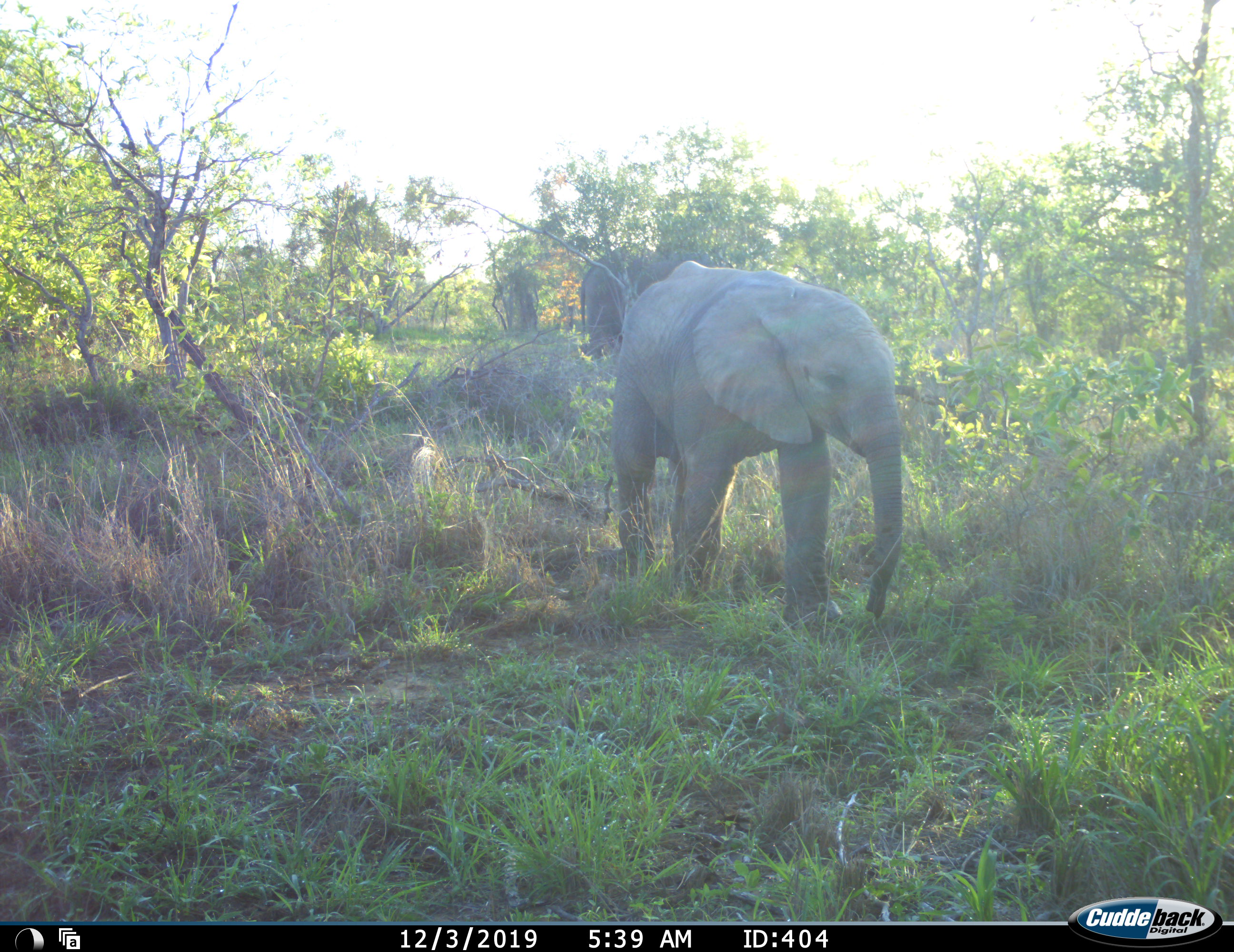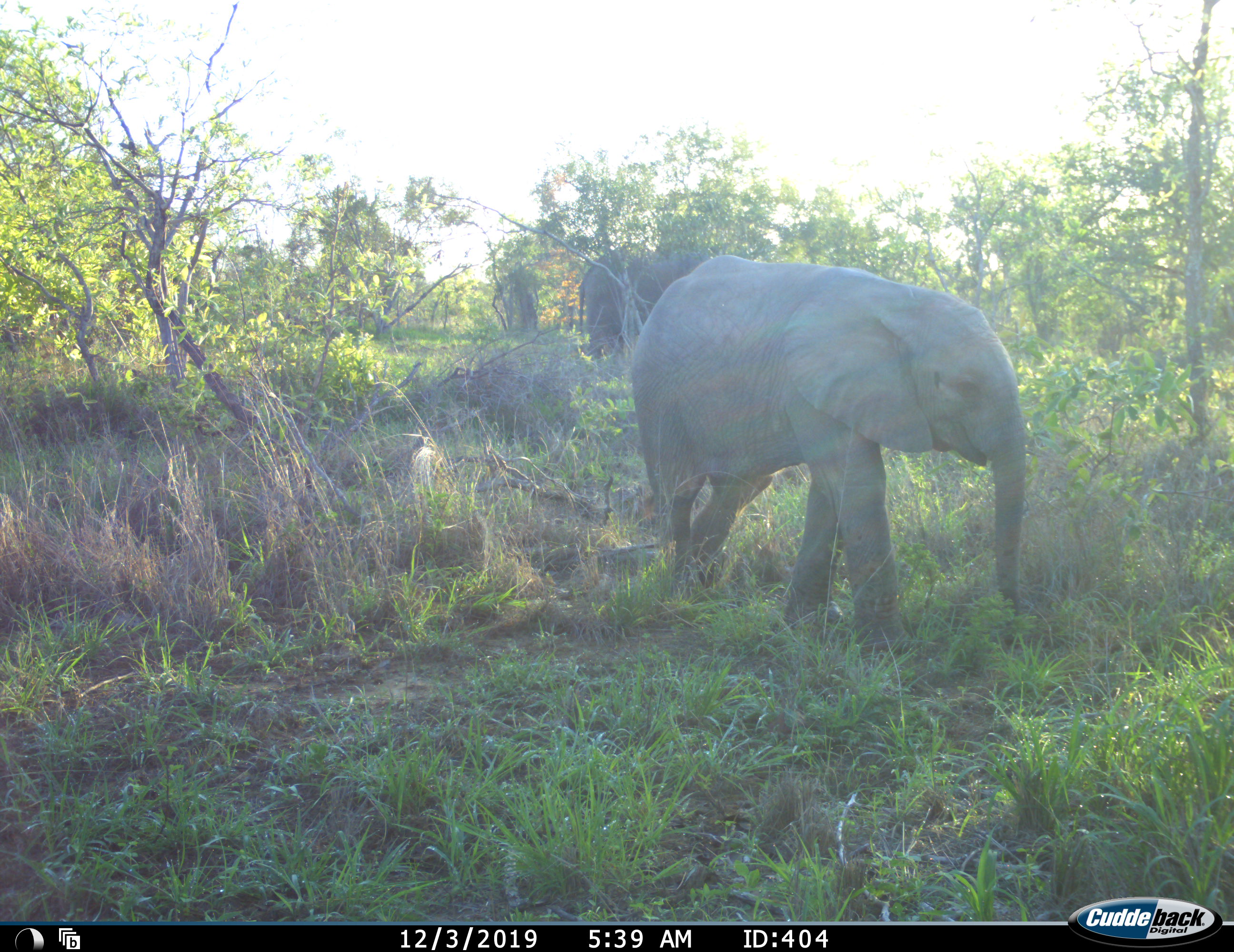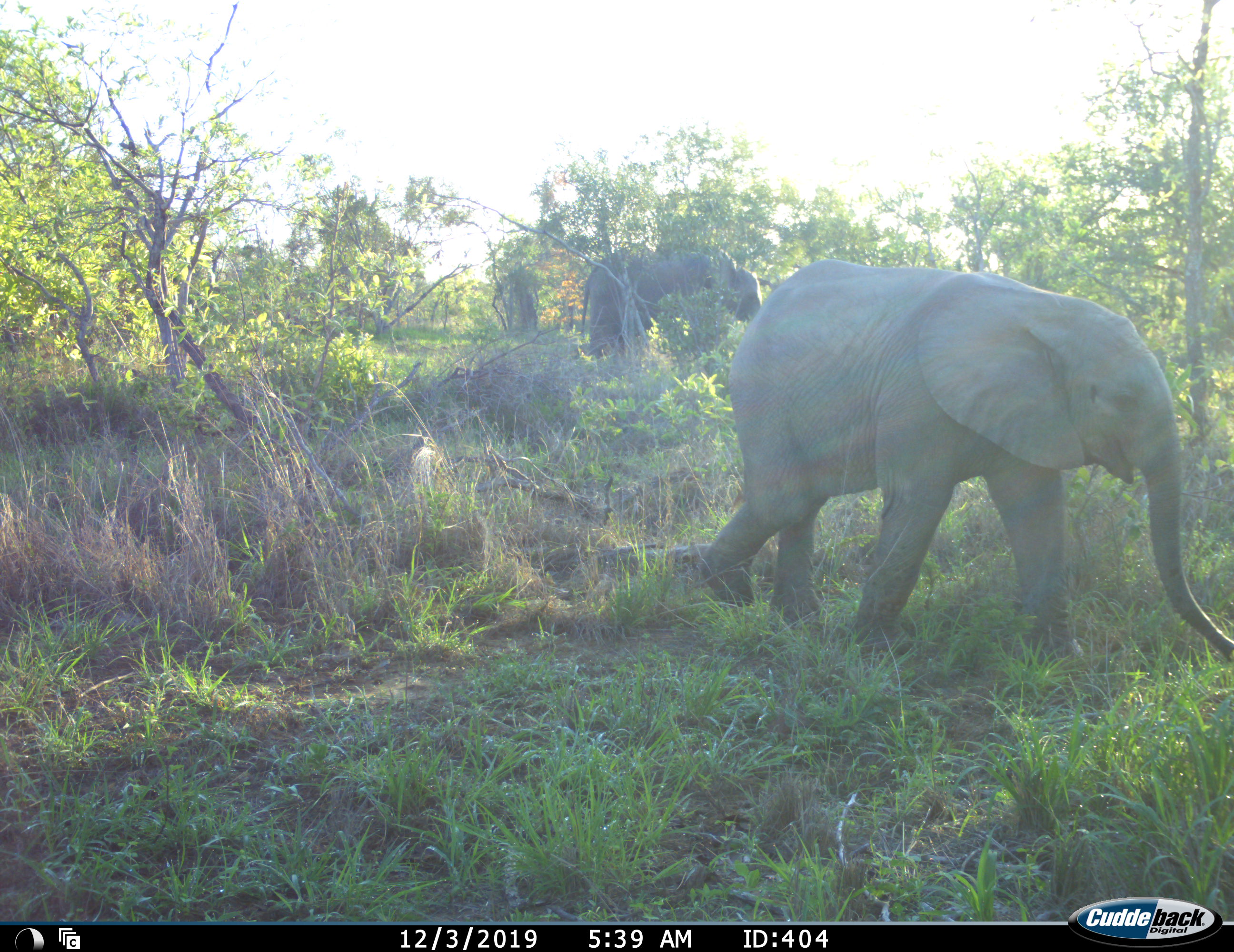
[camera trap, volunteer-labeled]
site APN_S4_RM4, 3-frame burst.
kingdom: Animalia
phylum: Chordata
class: Mammalia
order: Proboscidea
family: Elephantidae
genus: Loxodonta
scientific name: Loxodonta africana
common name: african bush elephant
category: elephant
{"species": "elephant (african bush elephant) (Loxodonta africana)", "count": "2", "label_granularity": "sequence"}